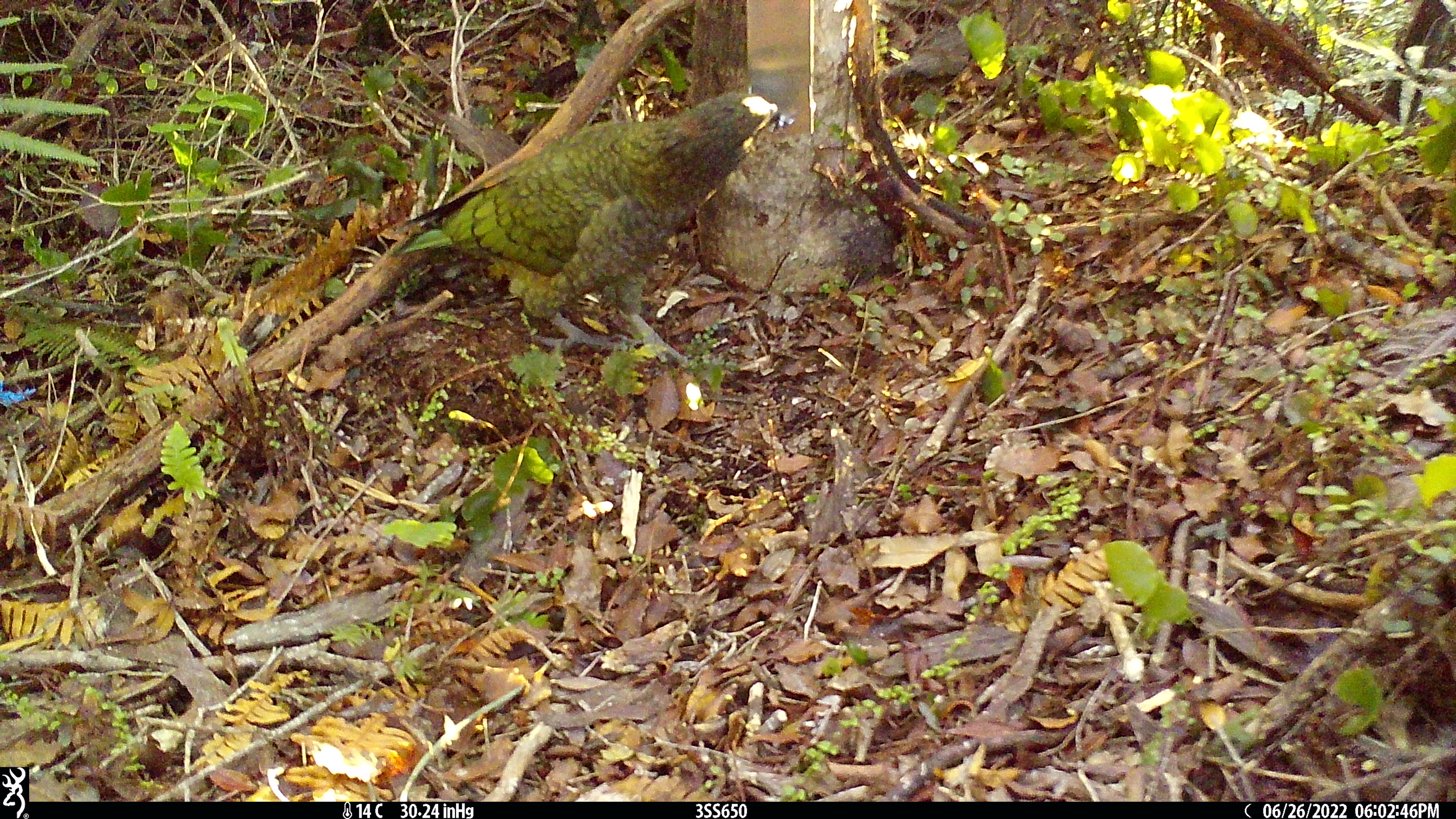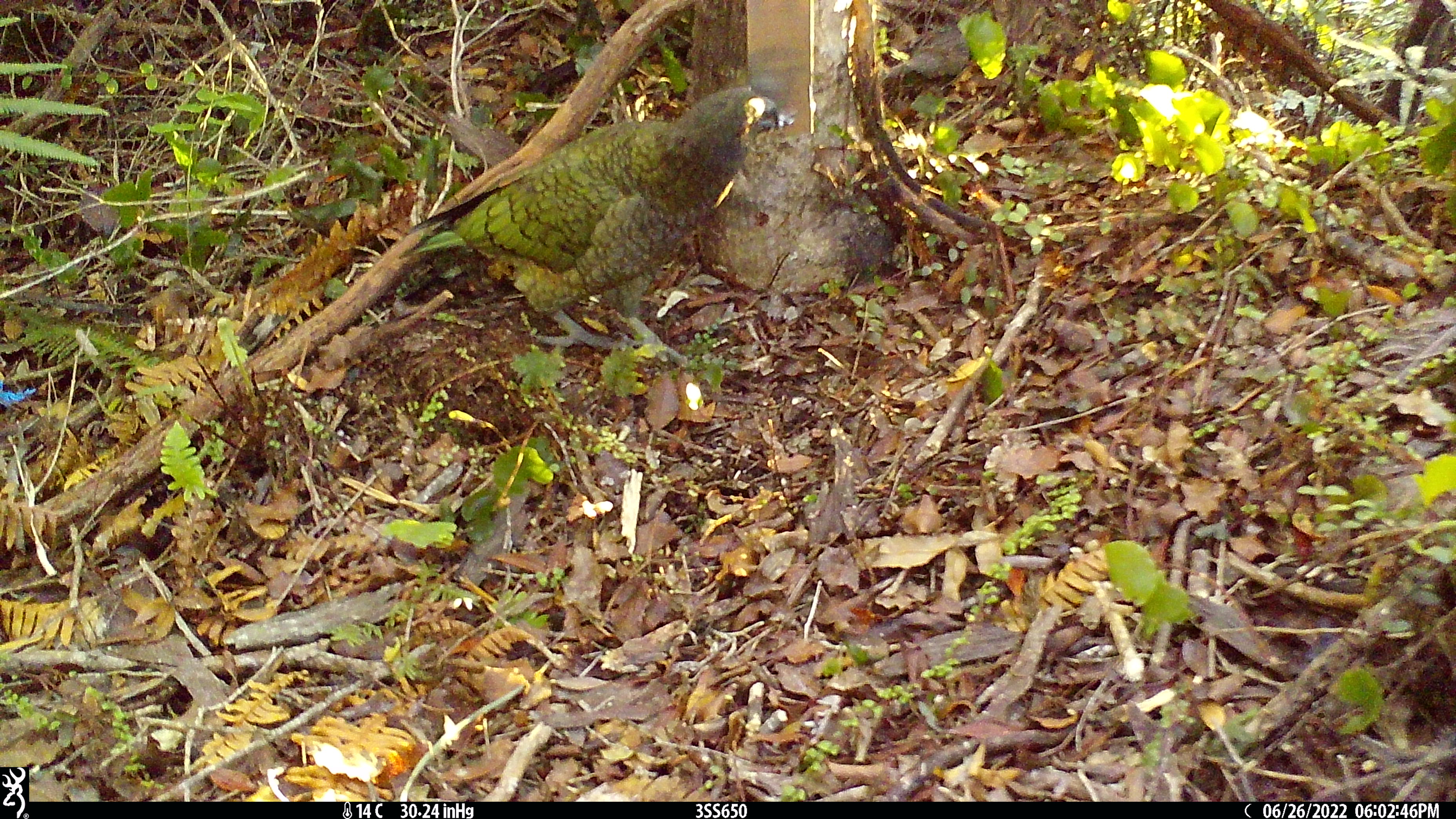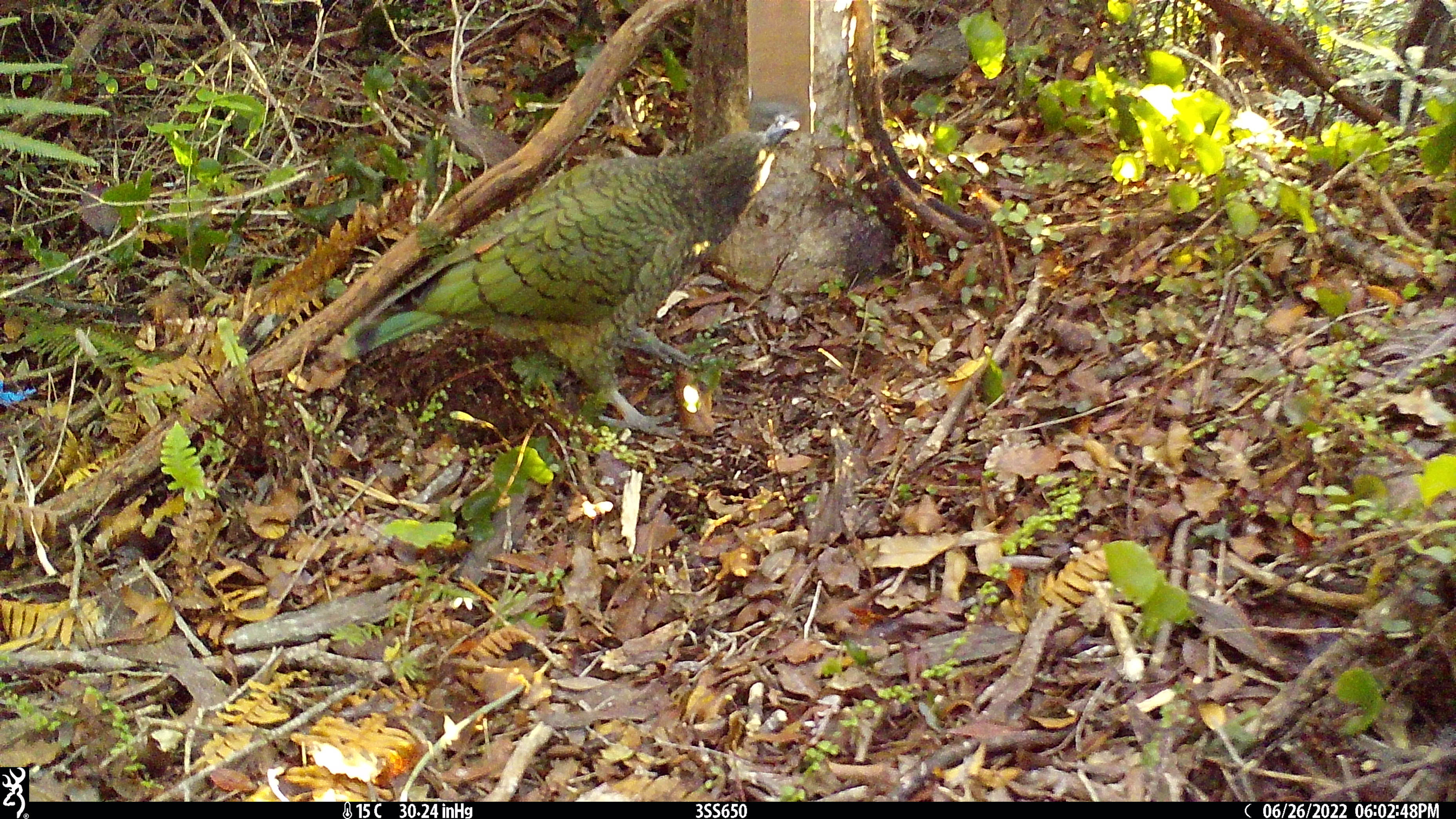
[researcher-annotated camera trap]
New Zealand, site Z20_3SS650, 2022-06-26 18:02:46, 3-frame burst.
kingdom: Animalia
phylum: Chordata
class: Aves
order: Psittaciformes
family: Strigopidae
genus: Nestor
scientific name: Nestor notabilis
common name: kea